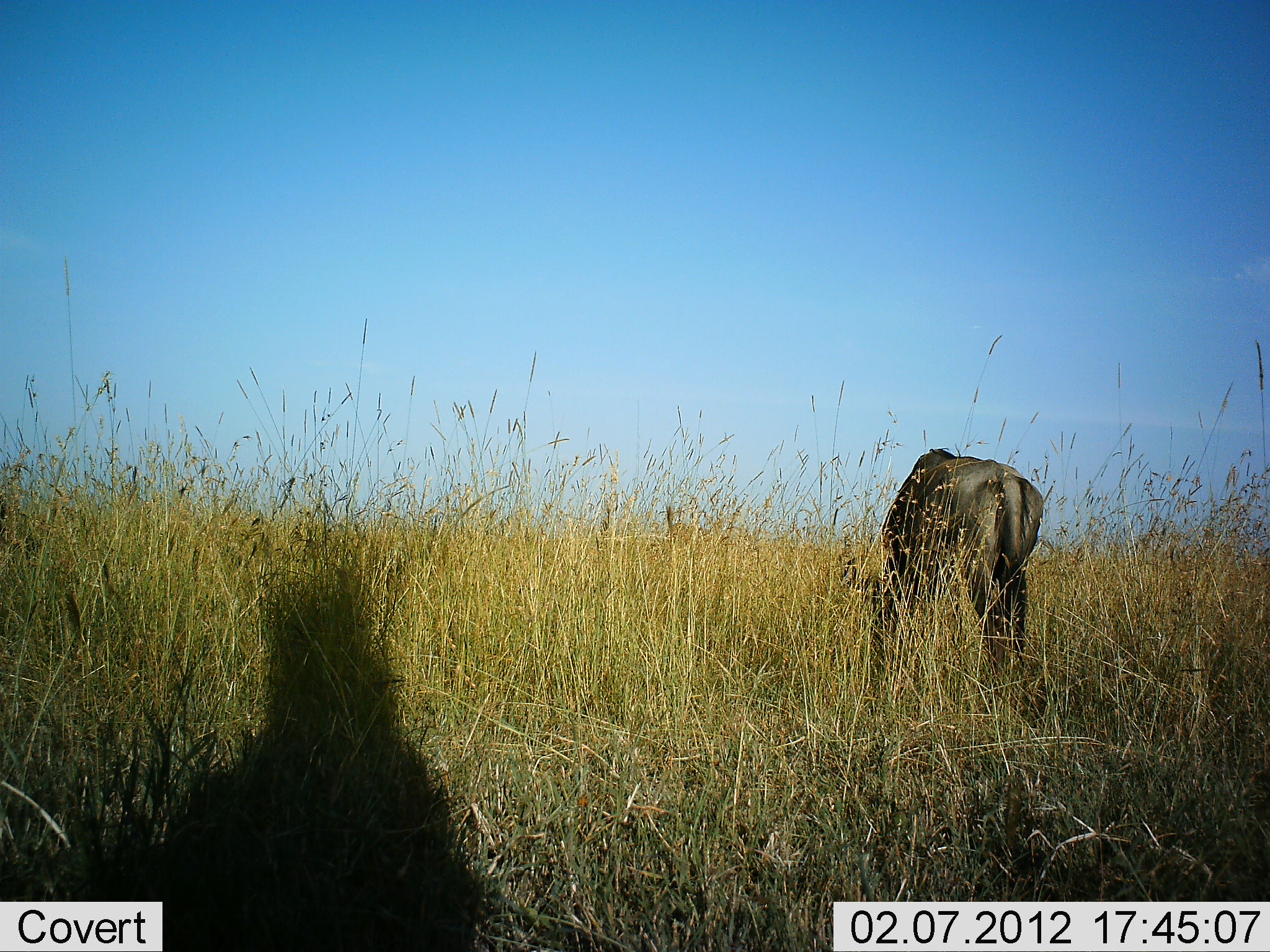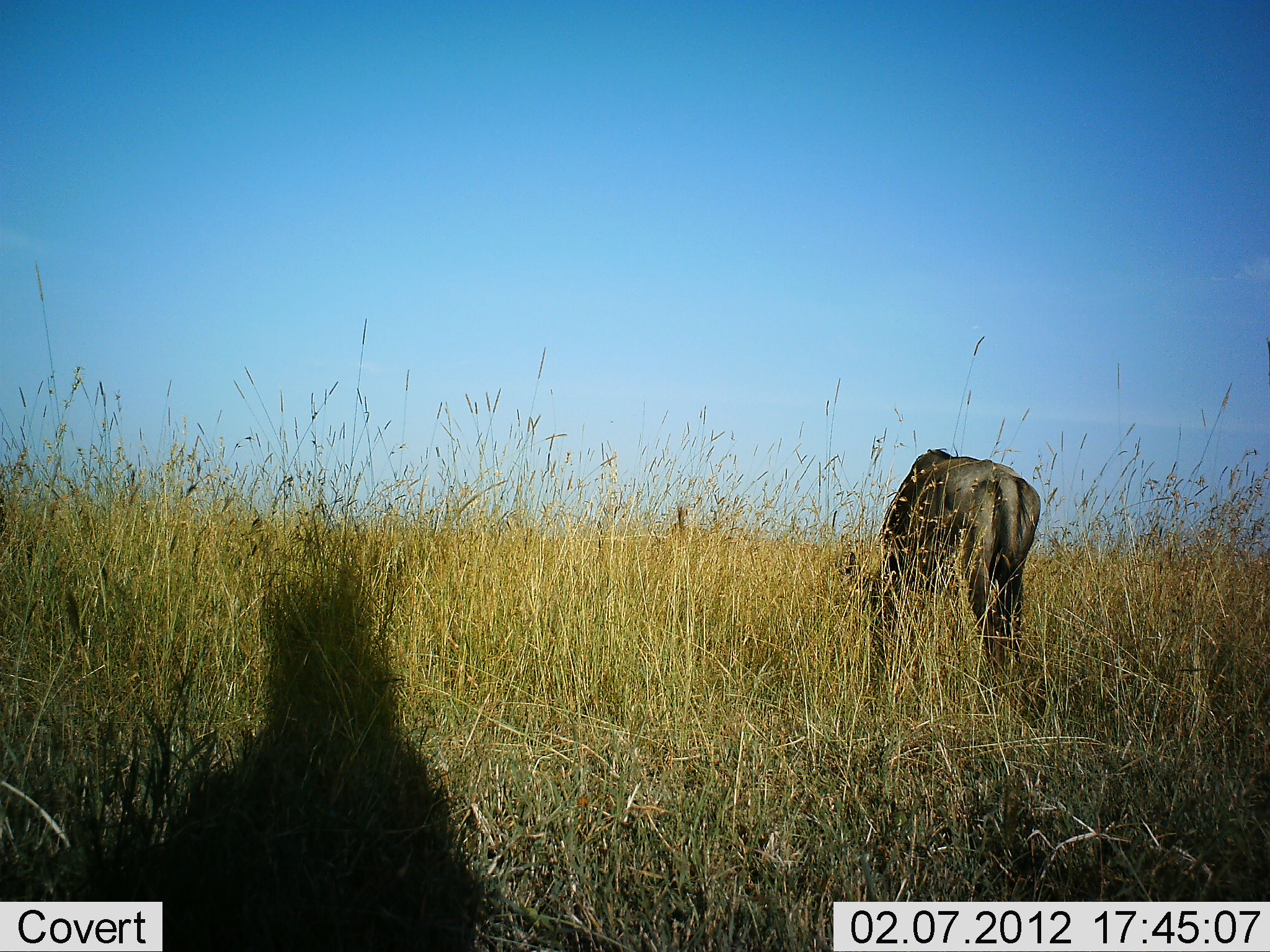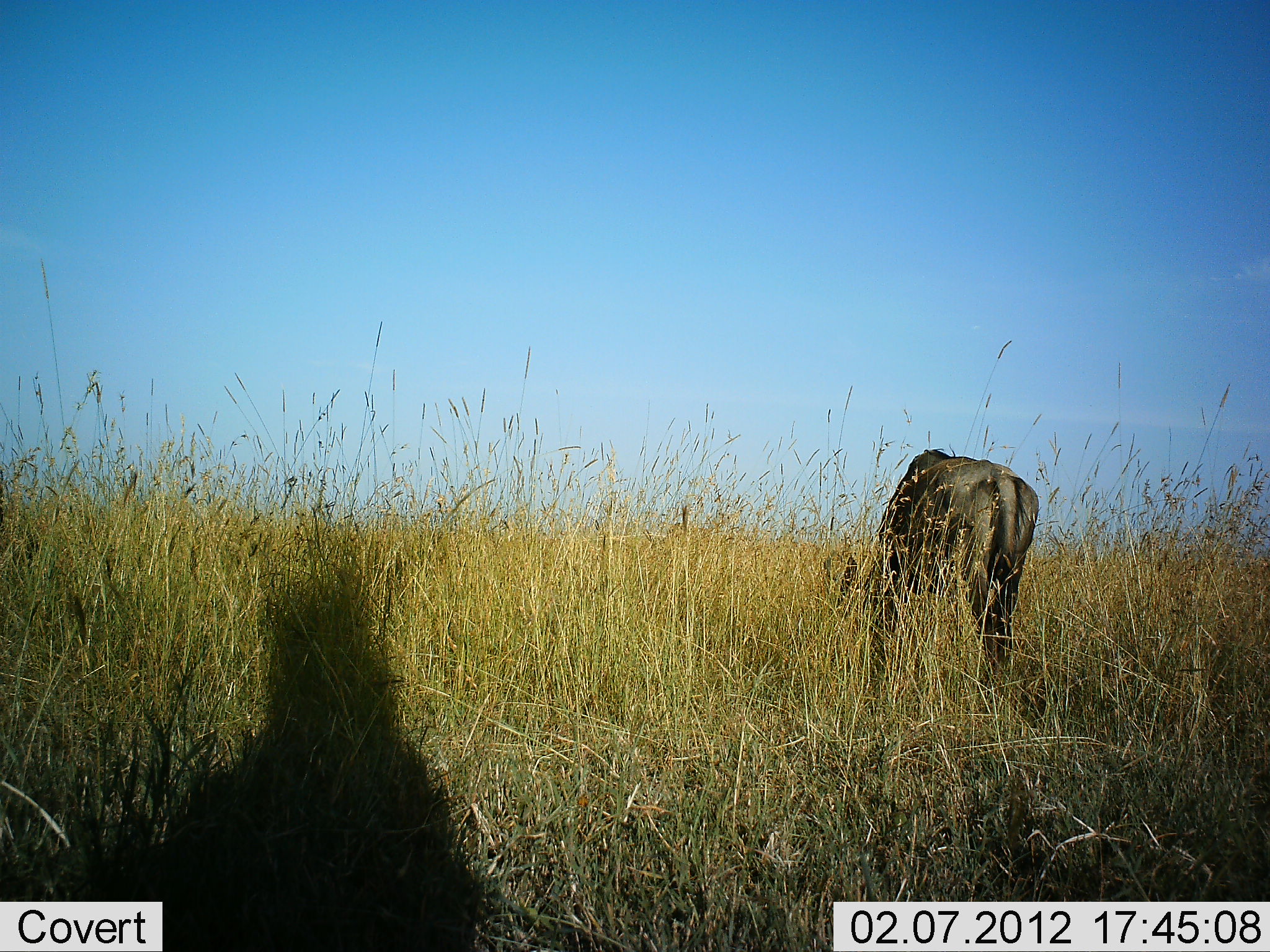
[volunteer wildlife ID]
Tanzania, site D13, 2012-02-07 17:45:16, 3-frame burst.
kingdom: Animalia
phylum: Chordata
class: Mammalia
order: Artiodactyla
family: Bovidae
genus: Connochaetes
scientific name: Connochaetes taurinus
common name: blue wildebeest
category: wildebeest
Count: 1.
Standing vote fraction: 31%.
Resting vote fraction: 0%.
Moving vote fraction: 0%.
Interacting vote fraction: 0%.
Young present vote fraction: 0%.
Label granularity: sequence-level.